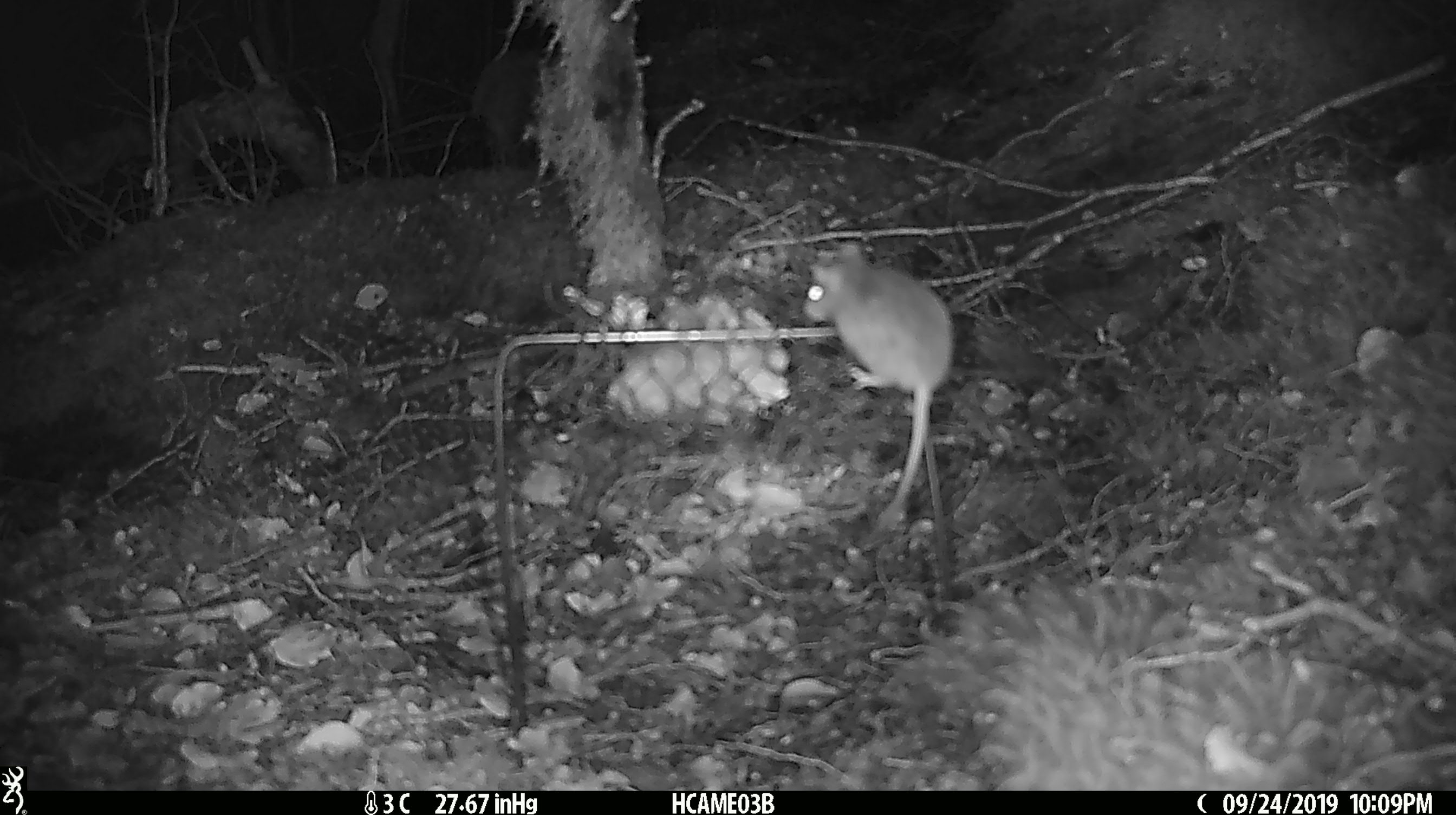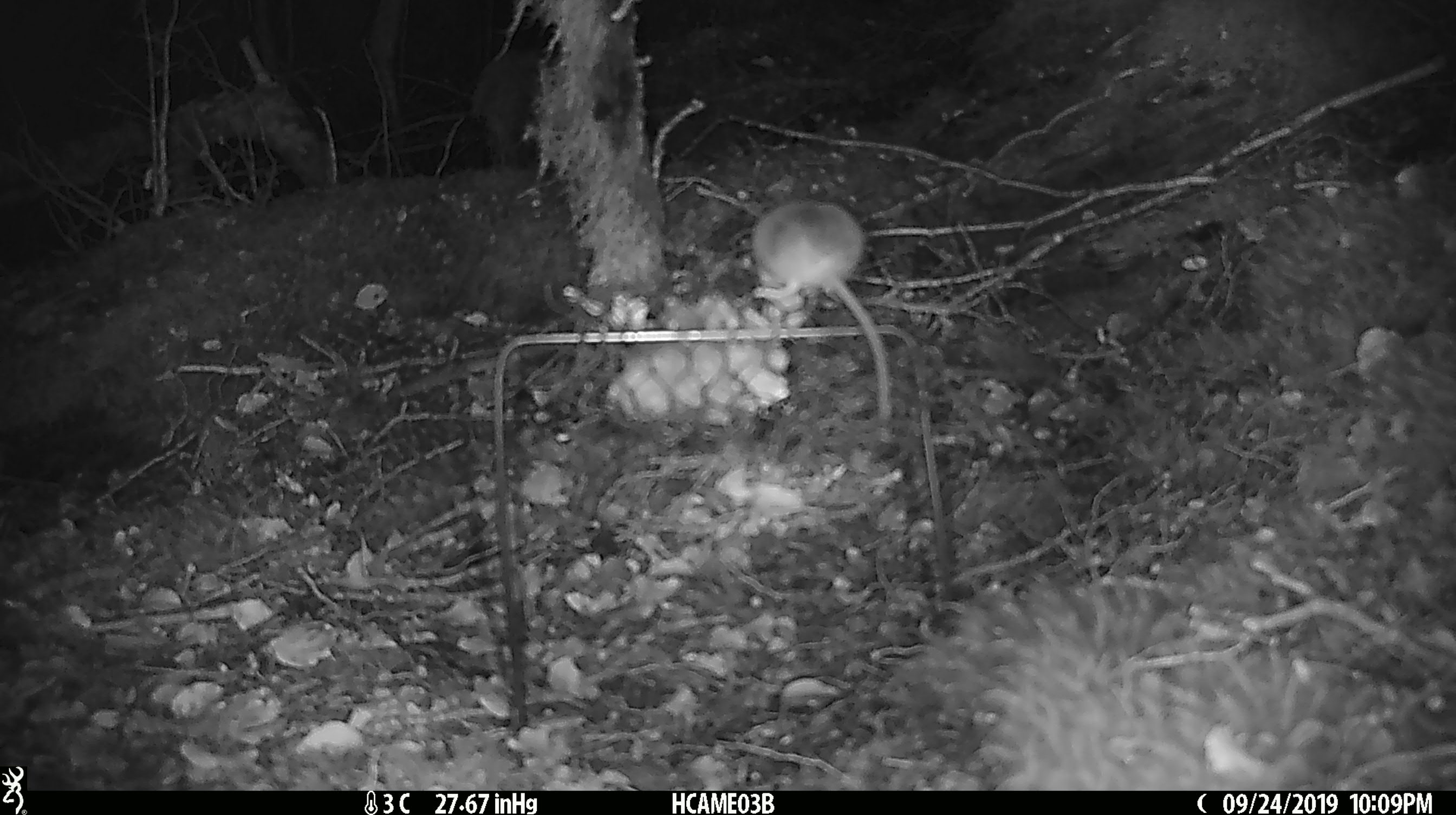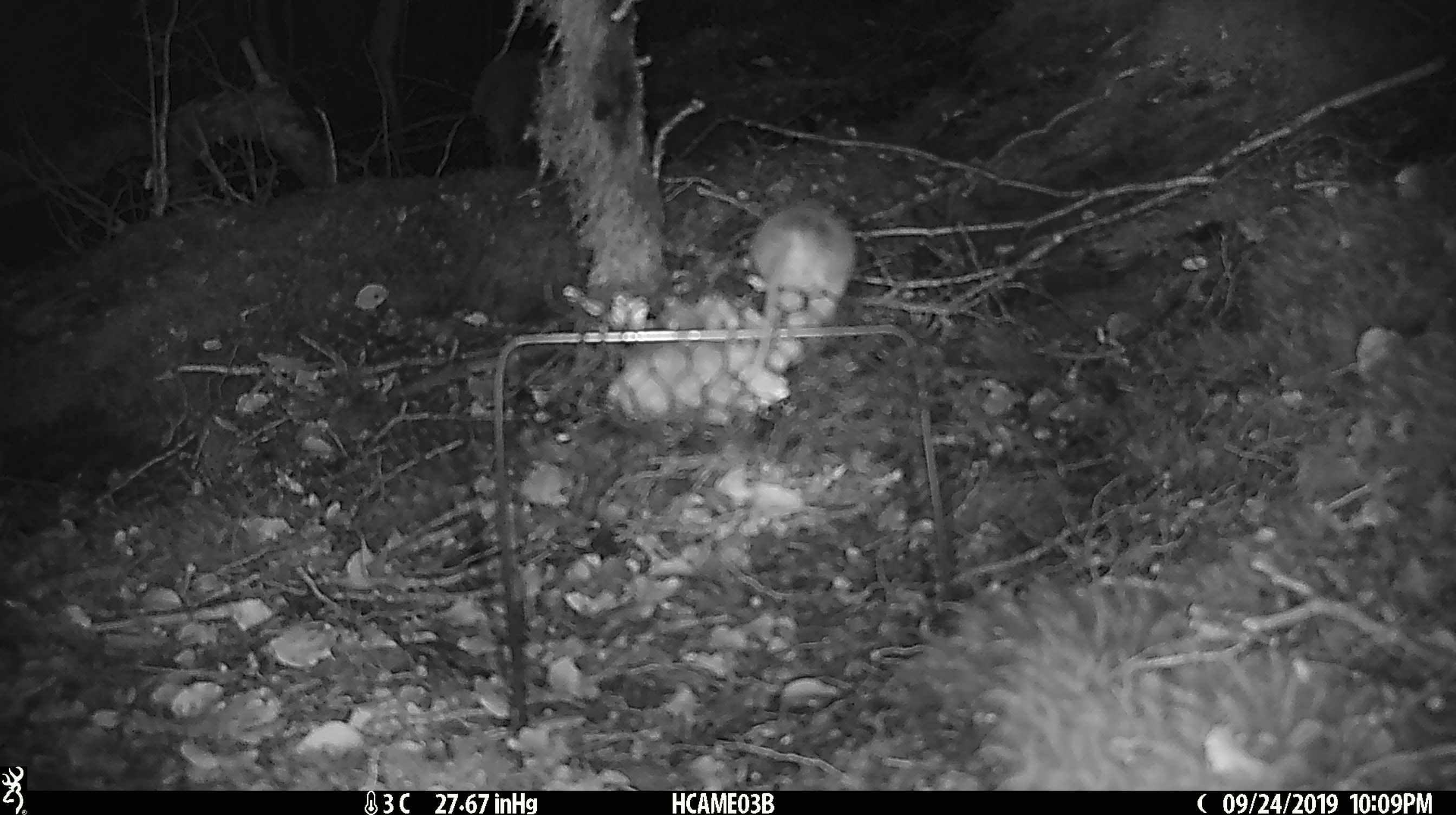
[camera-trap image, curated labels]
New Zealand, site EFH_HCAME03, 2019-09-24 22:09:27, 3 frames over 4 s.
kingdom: Animalia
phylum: Chordata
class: Mammalia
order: Rodentia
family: Muridae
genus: Mus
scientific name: Mus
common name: mouse